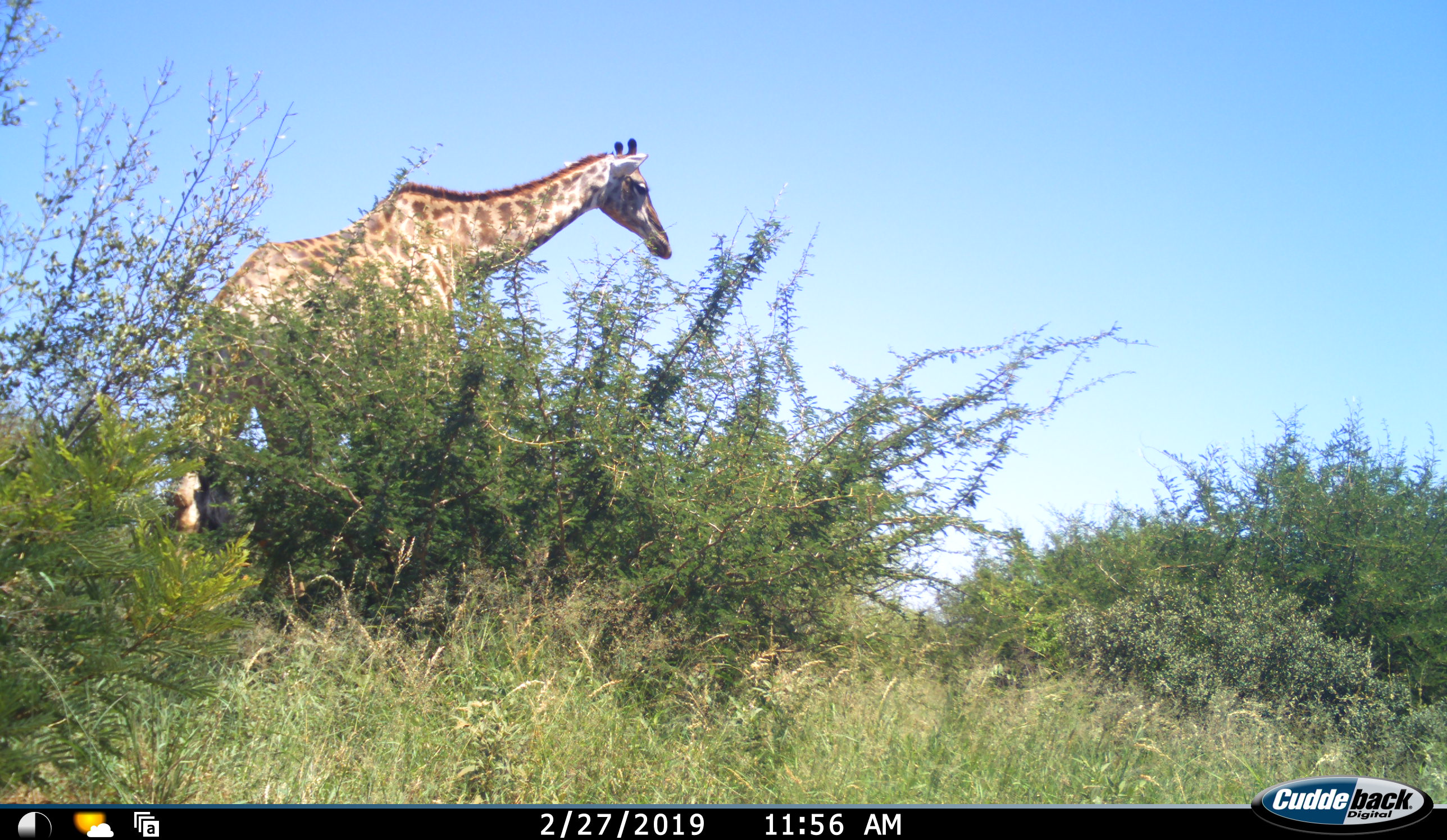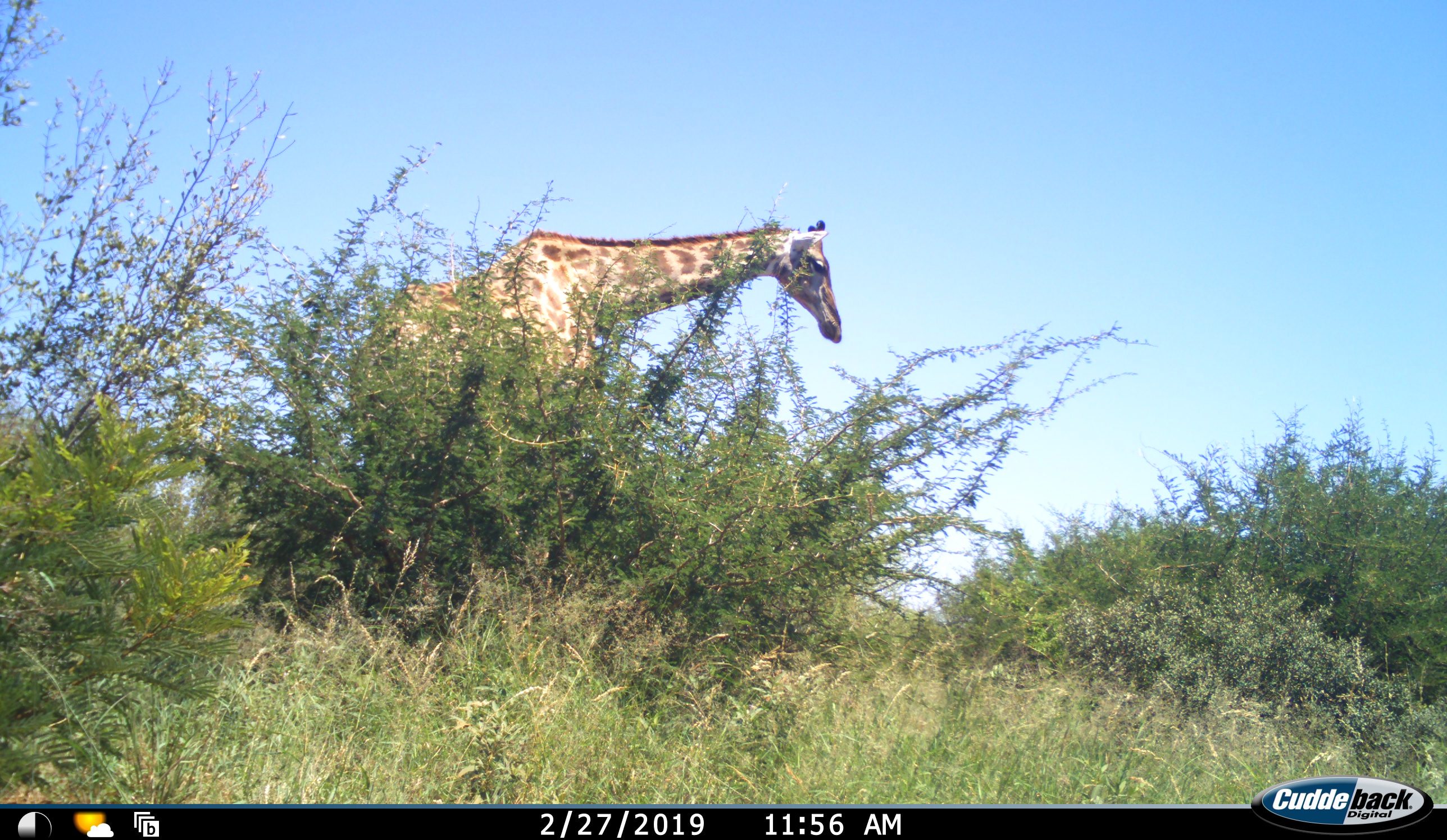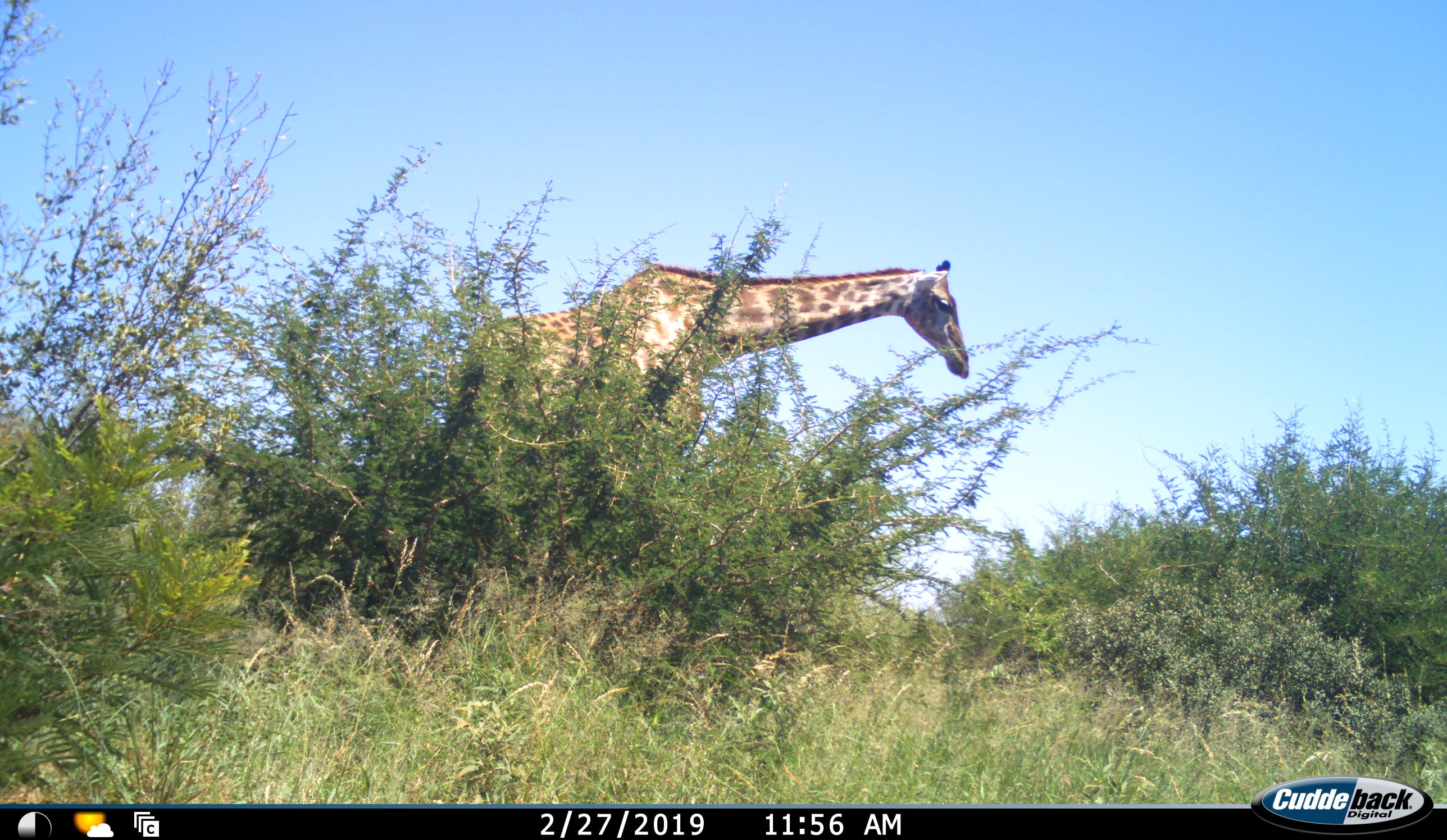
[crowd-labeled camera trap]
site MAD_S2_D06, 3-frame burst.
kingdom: Animalia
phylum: Chordata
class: Mammalia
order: Artiodactyla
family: Giraffidae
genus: Giraffa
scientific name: Giraffa camelopardalis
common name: giraffe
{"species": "giraffe (Giraffa camelopardalis)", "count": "1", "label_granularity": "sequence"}